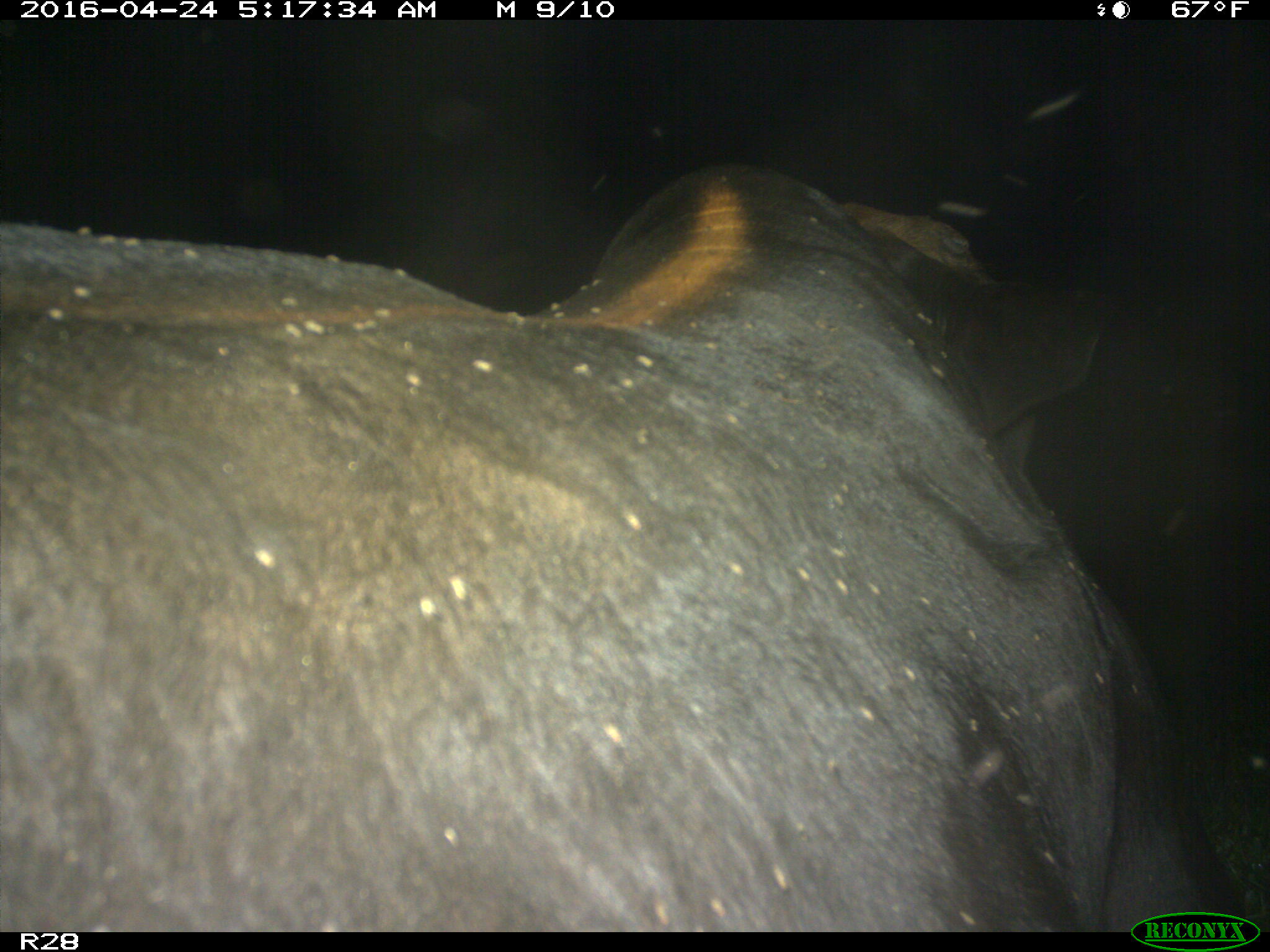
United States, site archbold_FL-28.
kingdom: Animalia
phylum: Chordata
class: Mammalia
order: Artiodactyla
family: Suidae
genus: Sus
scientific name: Sus scrofa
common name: wild boar